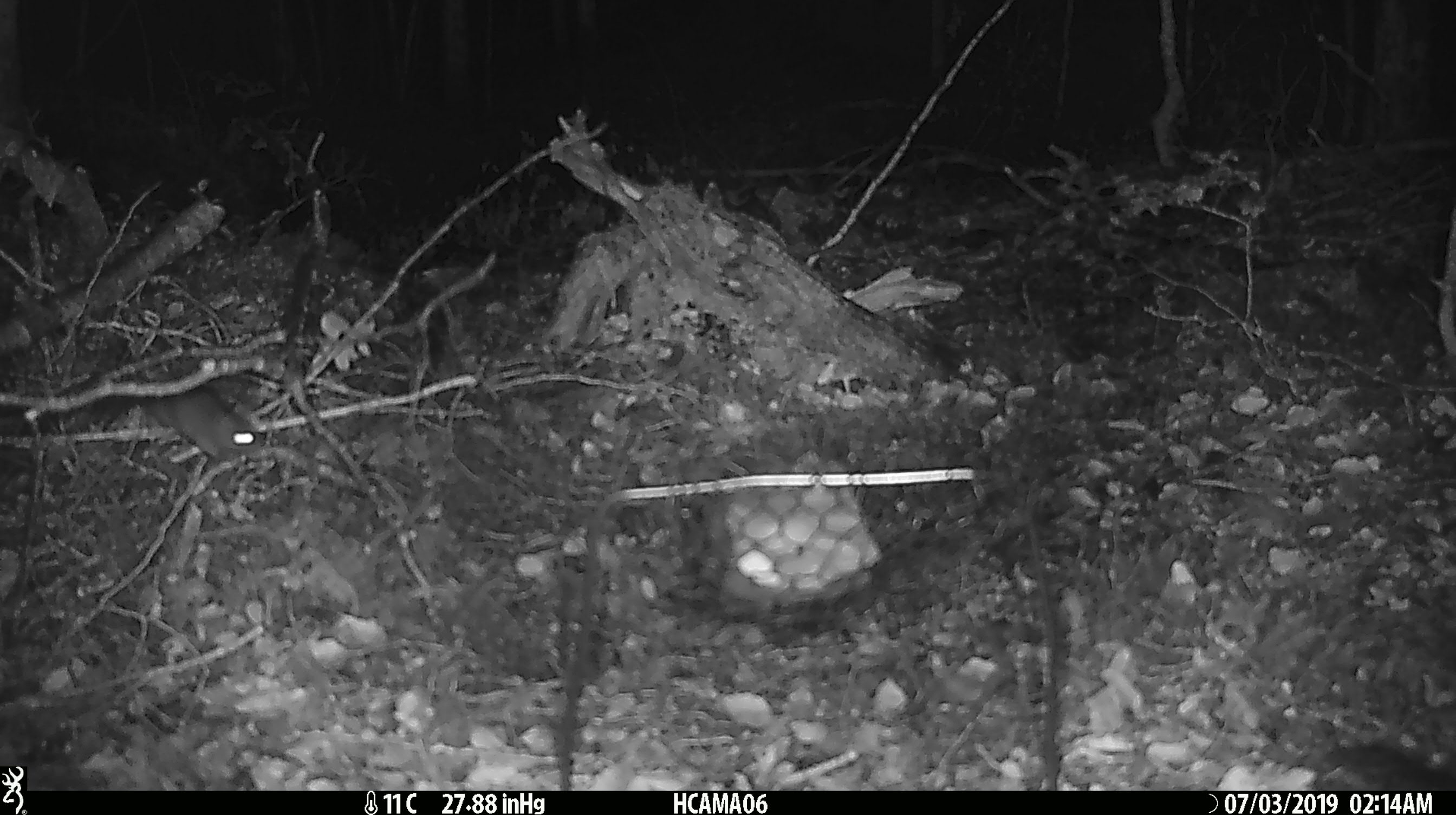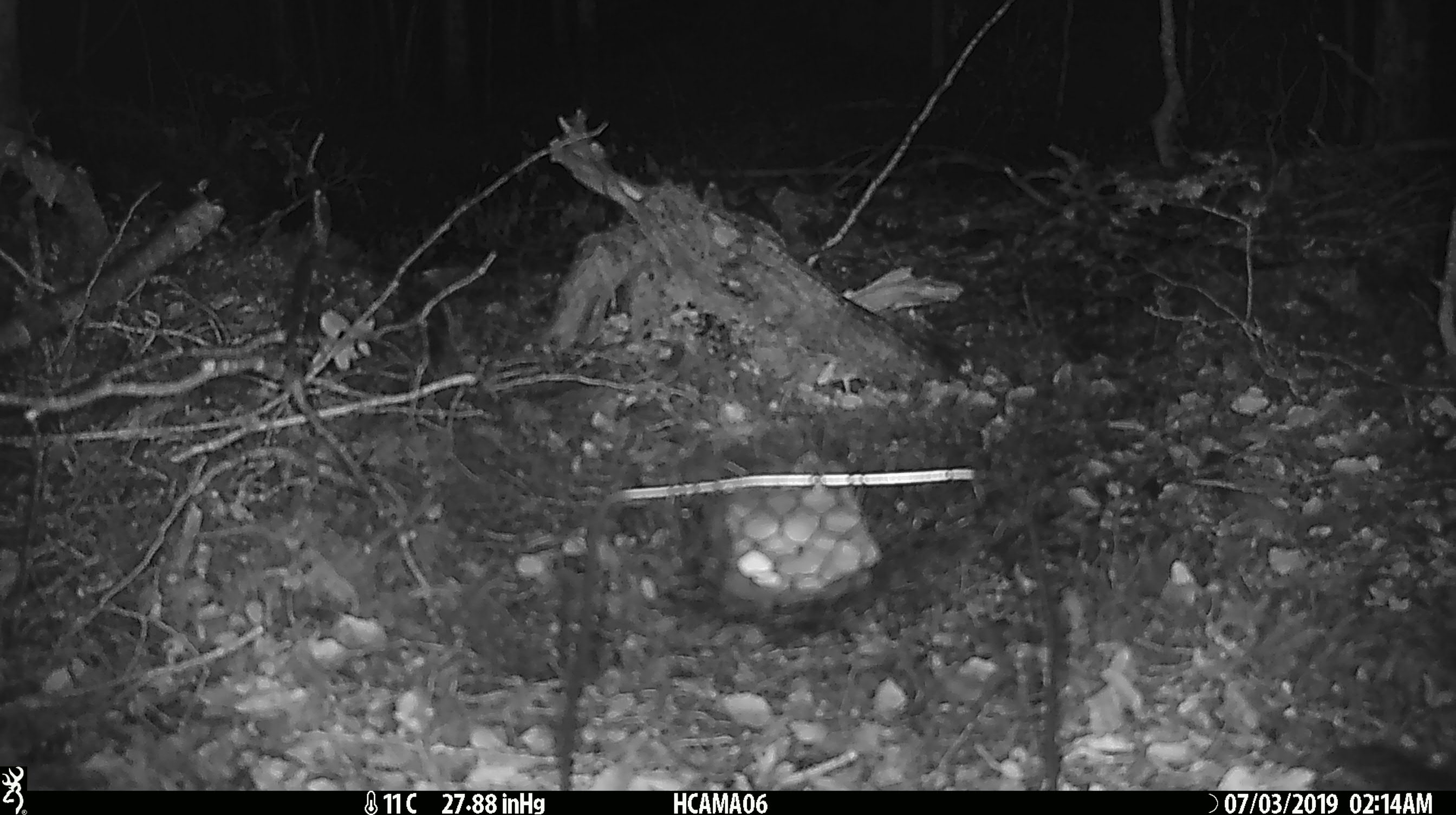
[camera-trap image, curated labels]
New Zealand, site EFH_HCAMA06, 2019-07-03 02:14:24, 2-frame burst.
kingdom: Animalia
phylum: Chordata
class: Mammalia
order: Rodentia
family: Muridae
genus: Mus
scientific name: Mus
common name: mouse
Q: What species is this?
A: Mouse (Mus).